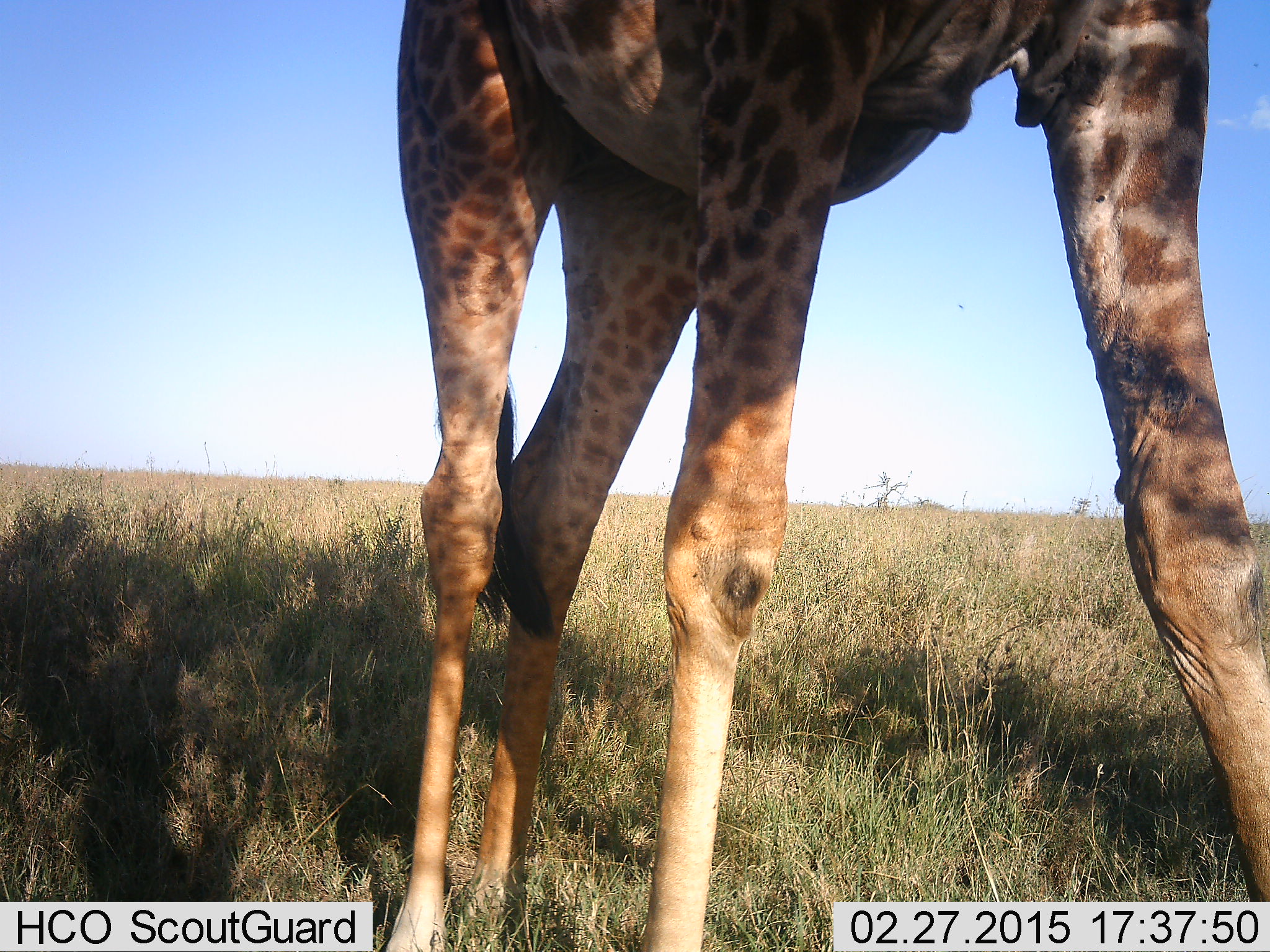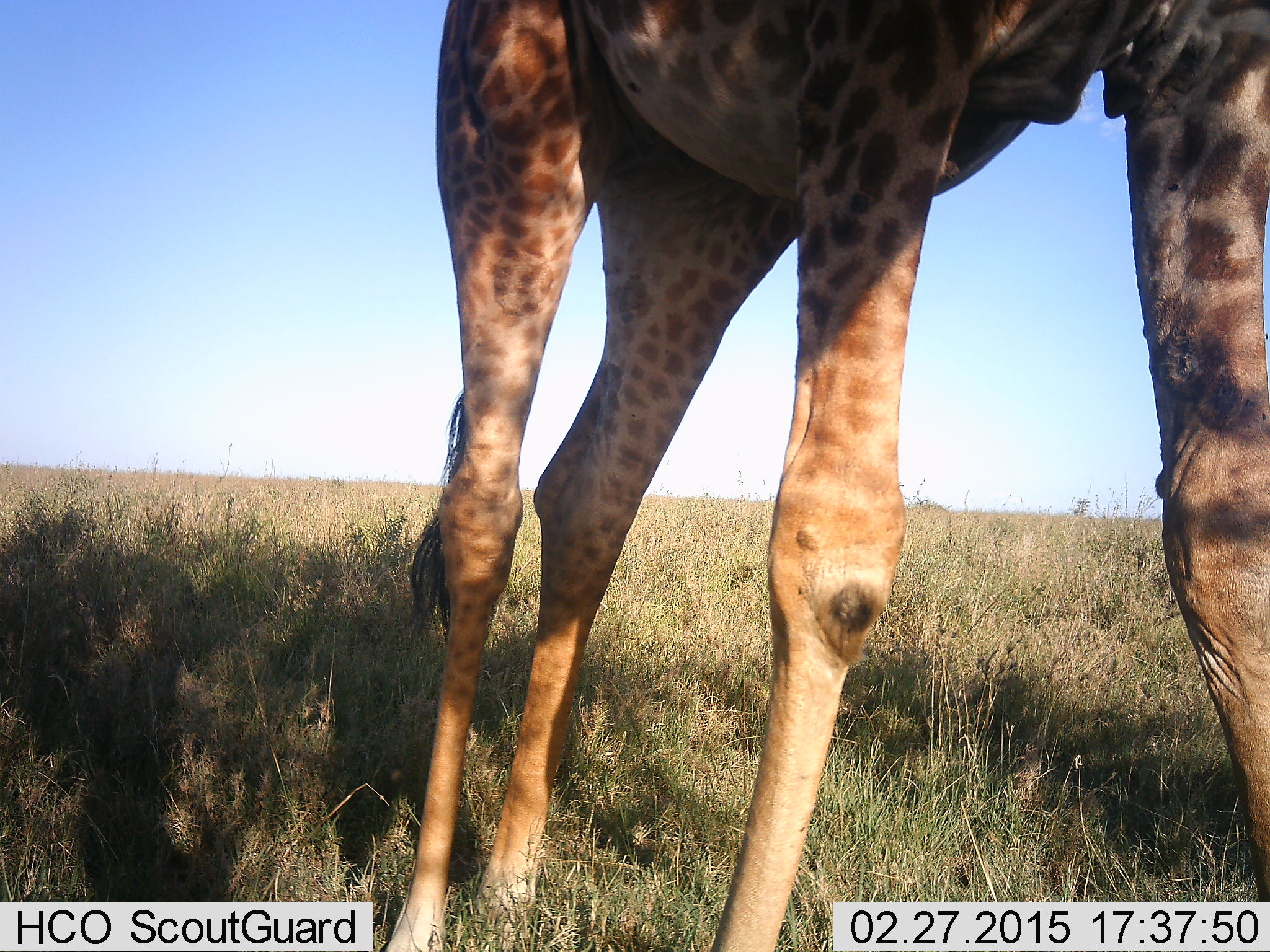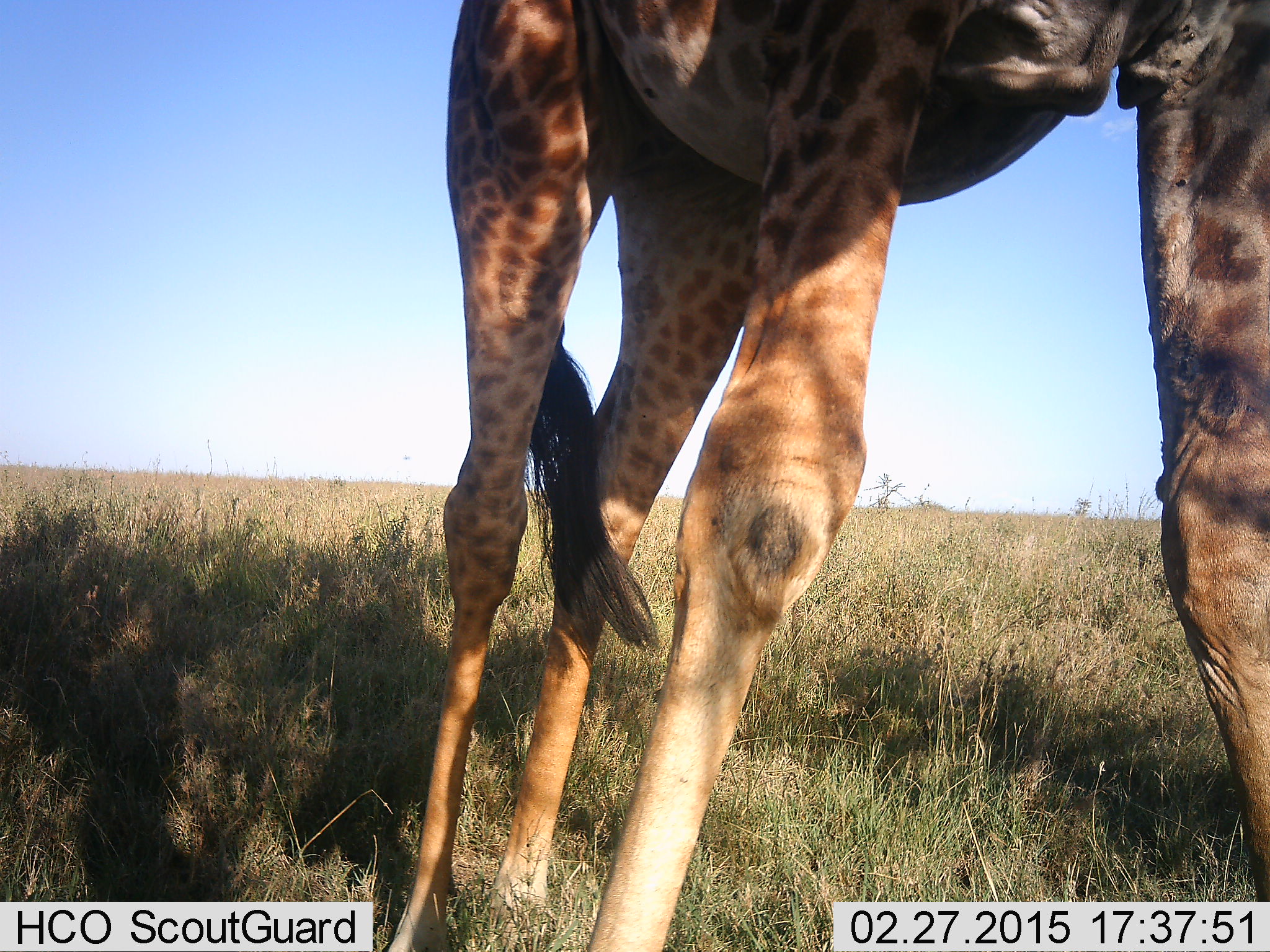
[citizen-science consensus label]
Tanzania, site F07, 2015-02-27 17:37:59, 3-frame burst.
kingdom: Animalia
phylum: Chordata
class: Mammalia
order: Artiodactyla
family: Giraffidae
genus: Giraffa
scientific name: Giraffa camelopardalis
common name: giraffe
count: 1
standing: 60%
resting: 0%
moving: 40%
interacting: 0%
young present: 0%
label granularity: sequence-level